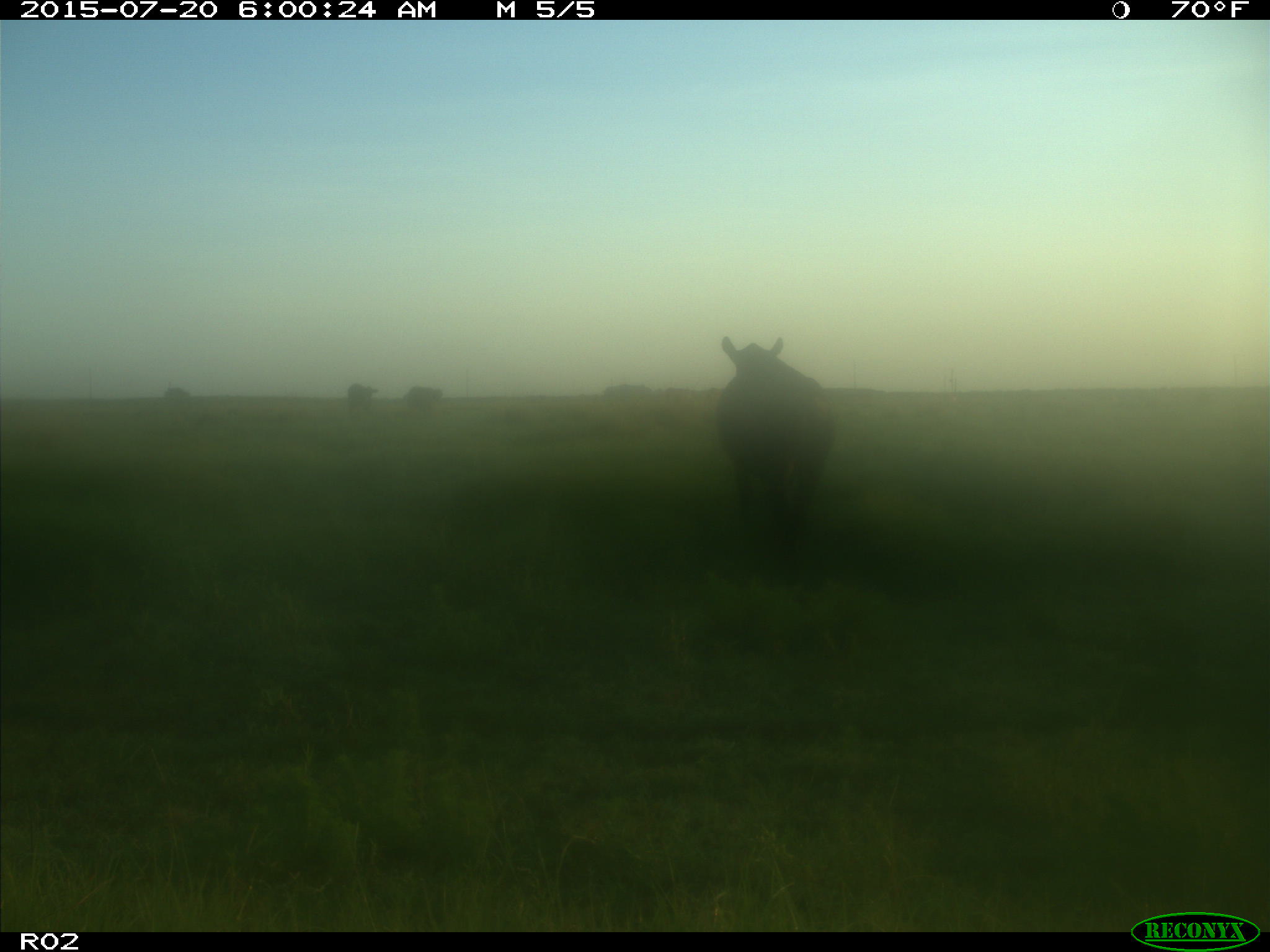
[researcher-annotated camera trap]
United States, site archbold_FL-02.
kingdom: Animalia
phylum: Chordata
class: Mammalia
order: Artiodactyla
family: Bovidae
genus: Bos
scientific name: Bos taurus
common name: domestic cow